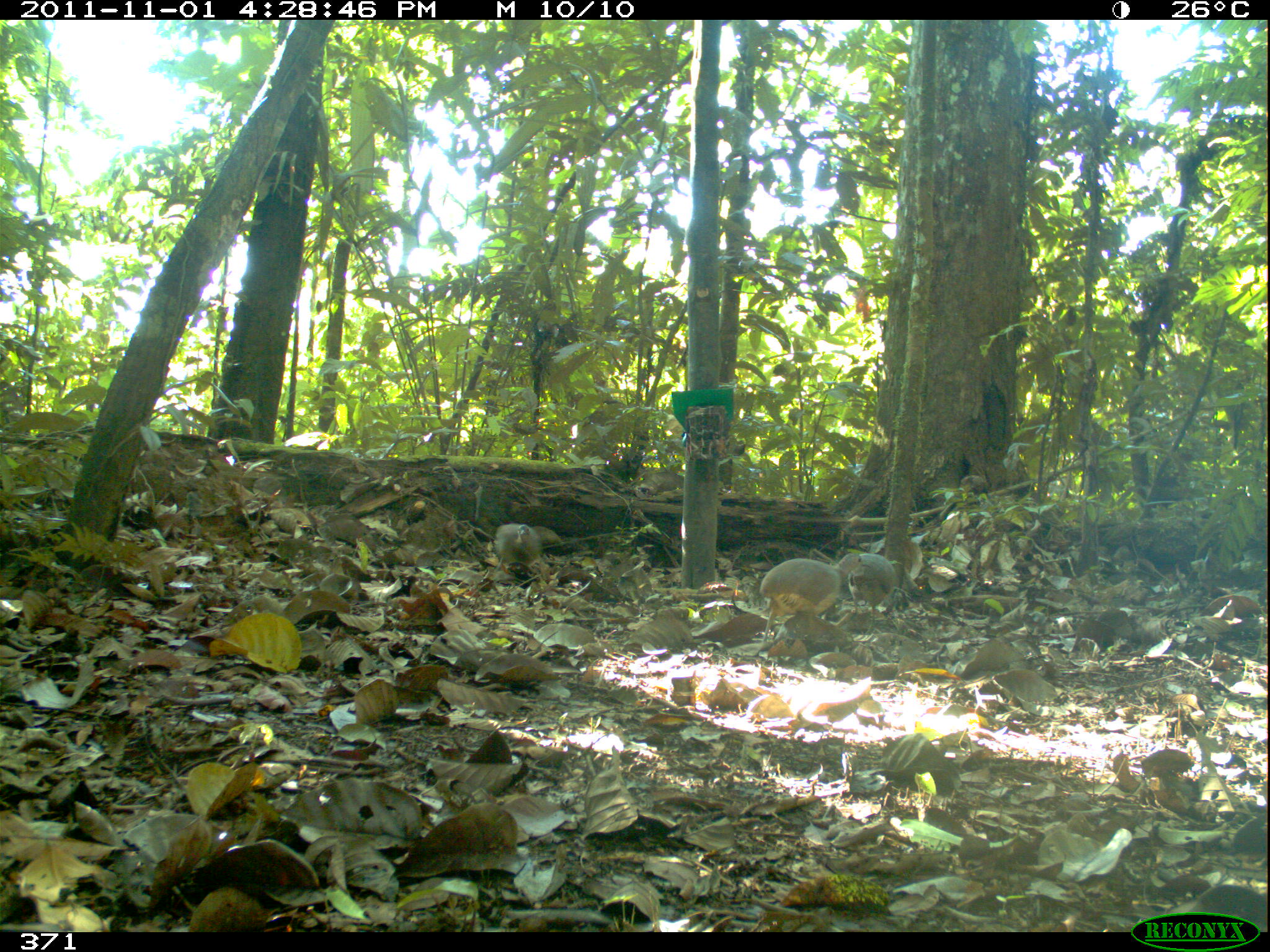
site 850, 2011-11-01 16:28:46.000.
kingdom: Animalia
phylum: Chordata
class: Aves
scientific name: Aves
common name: bird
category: unknown bird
Unknown bird (bird) (Aves).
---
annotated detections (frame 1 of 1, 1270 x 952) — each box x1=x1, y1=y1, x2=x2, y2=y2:
unknown bird: x1=759, y1=554, x2=872, y2=650; x1=849, y1=553, x2=897, y2=641; x1=492, y1=522, x2=542, y2=574